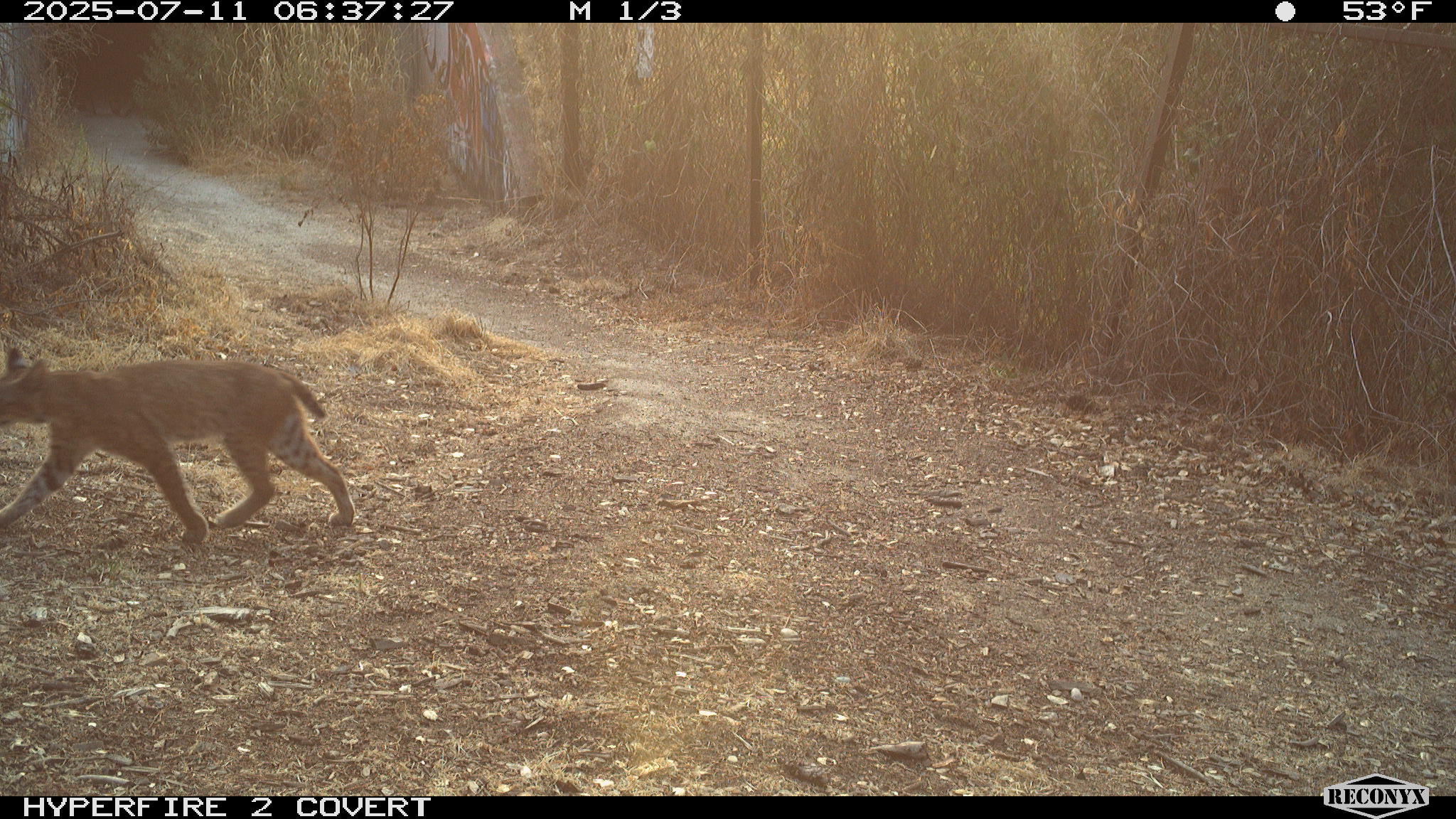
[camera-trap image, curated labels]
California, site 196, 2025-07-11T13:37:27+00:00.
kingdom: Animalia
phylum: Chordata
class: Mammalia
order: Carnivora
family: Felidae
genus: Lynx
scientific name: Lynx rufus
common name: bobcat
Bobcat (Lynx rufus).